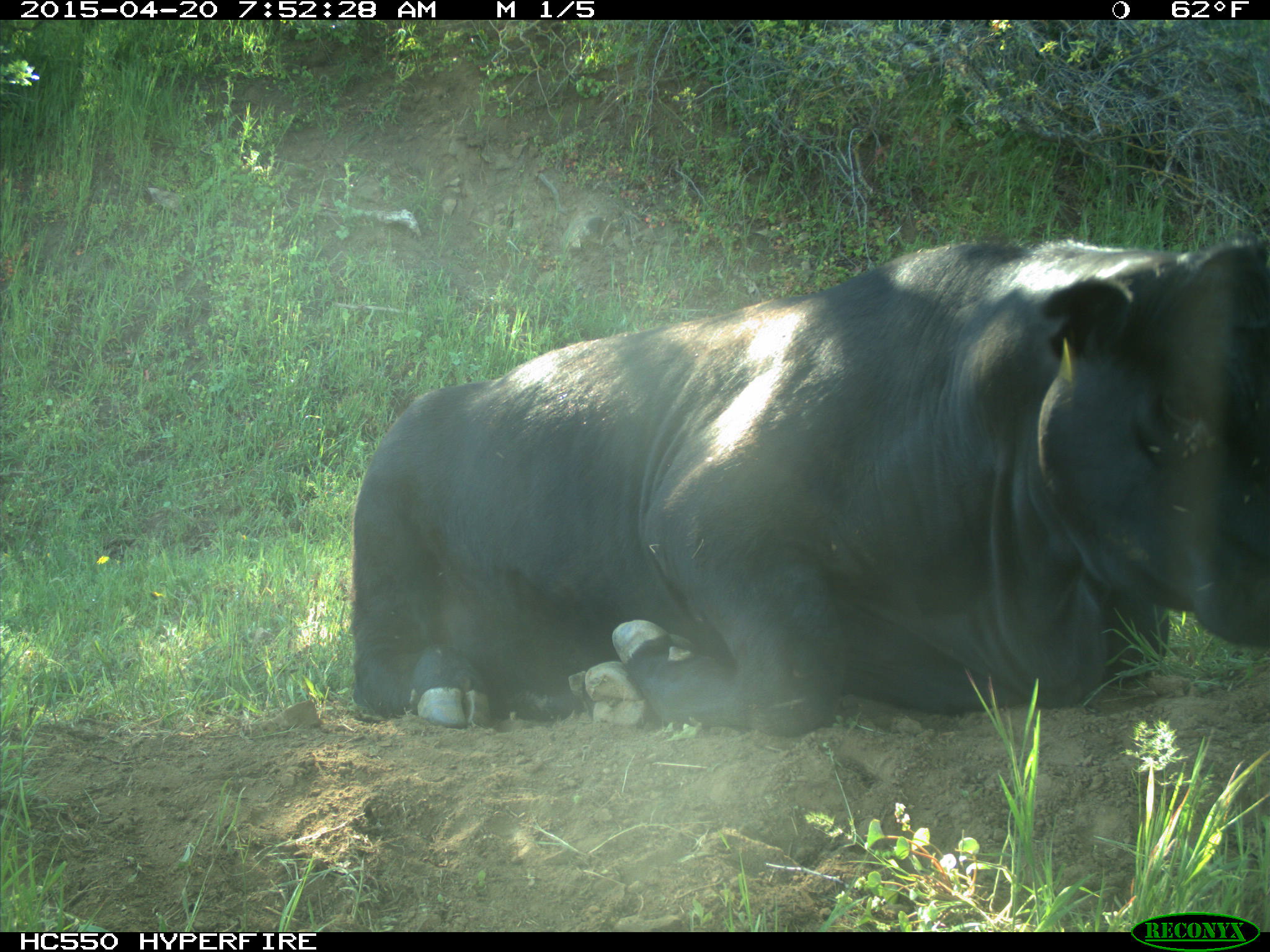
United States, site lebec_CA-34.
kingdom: Animalia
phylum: Chordata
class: Mammalia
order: Artiodactyla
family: Bovidae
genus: Bos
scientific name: Bos taurus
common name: domestic cow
Bos taurus (domestic cow).